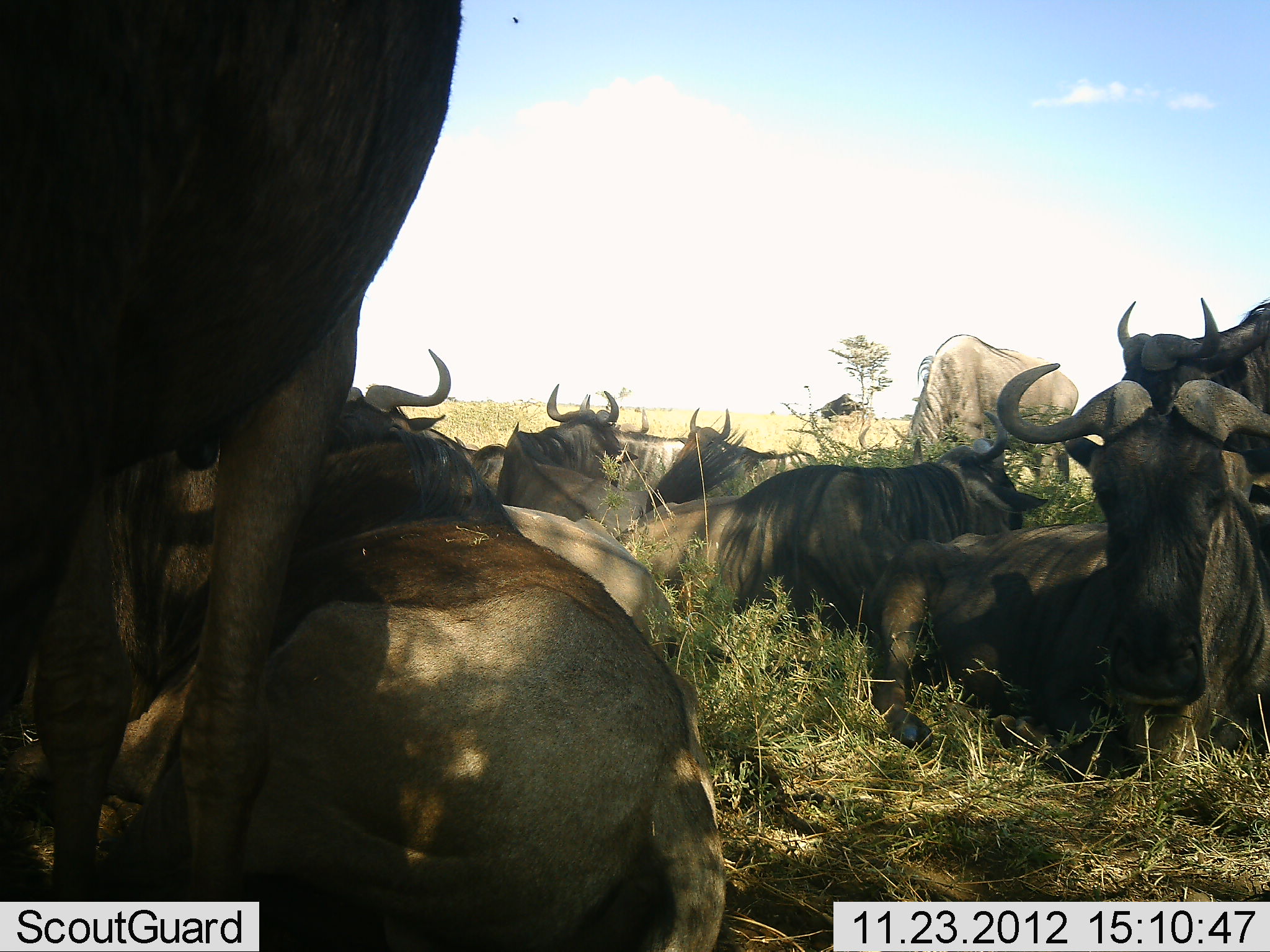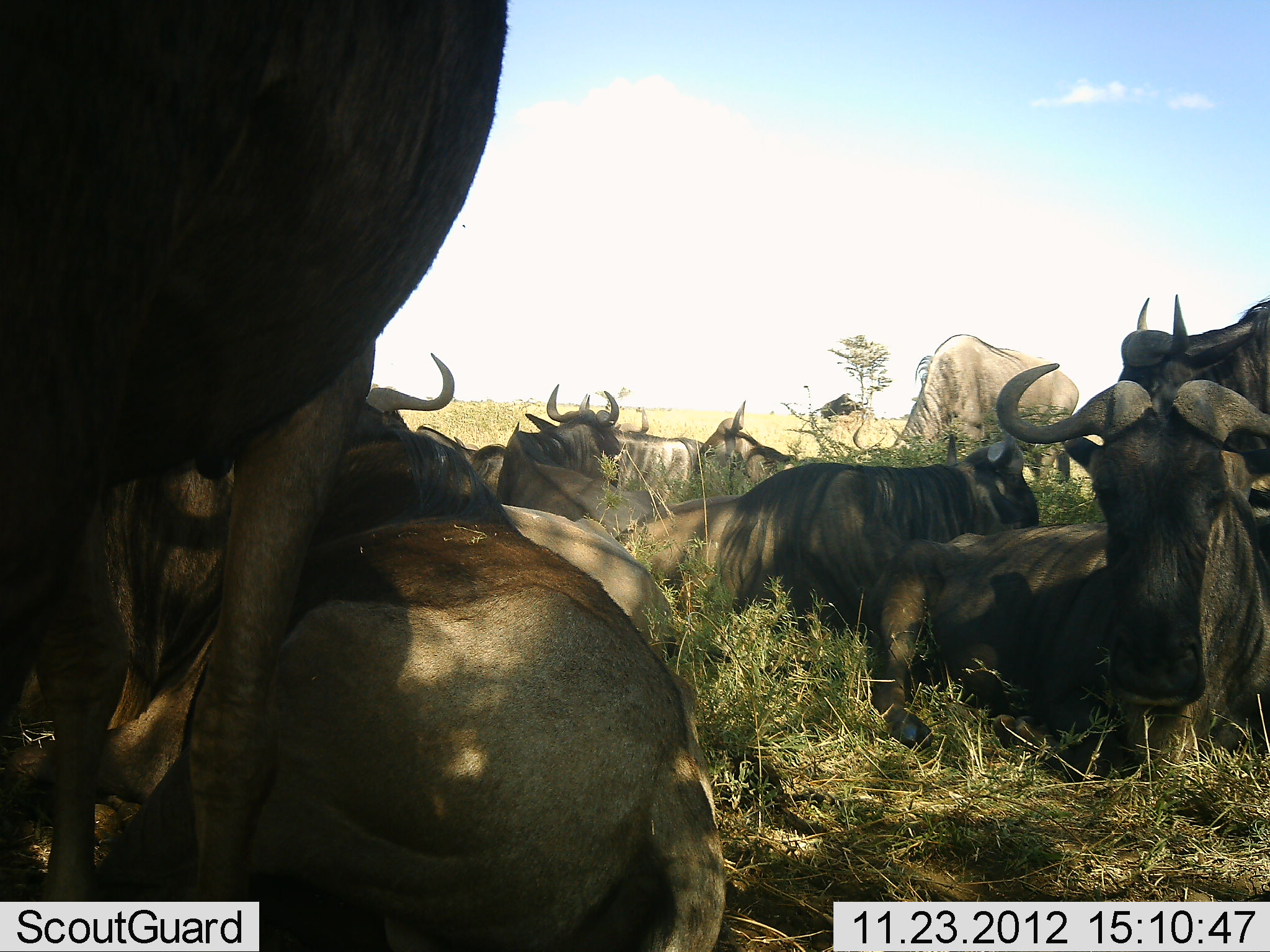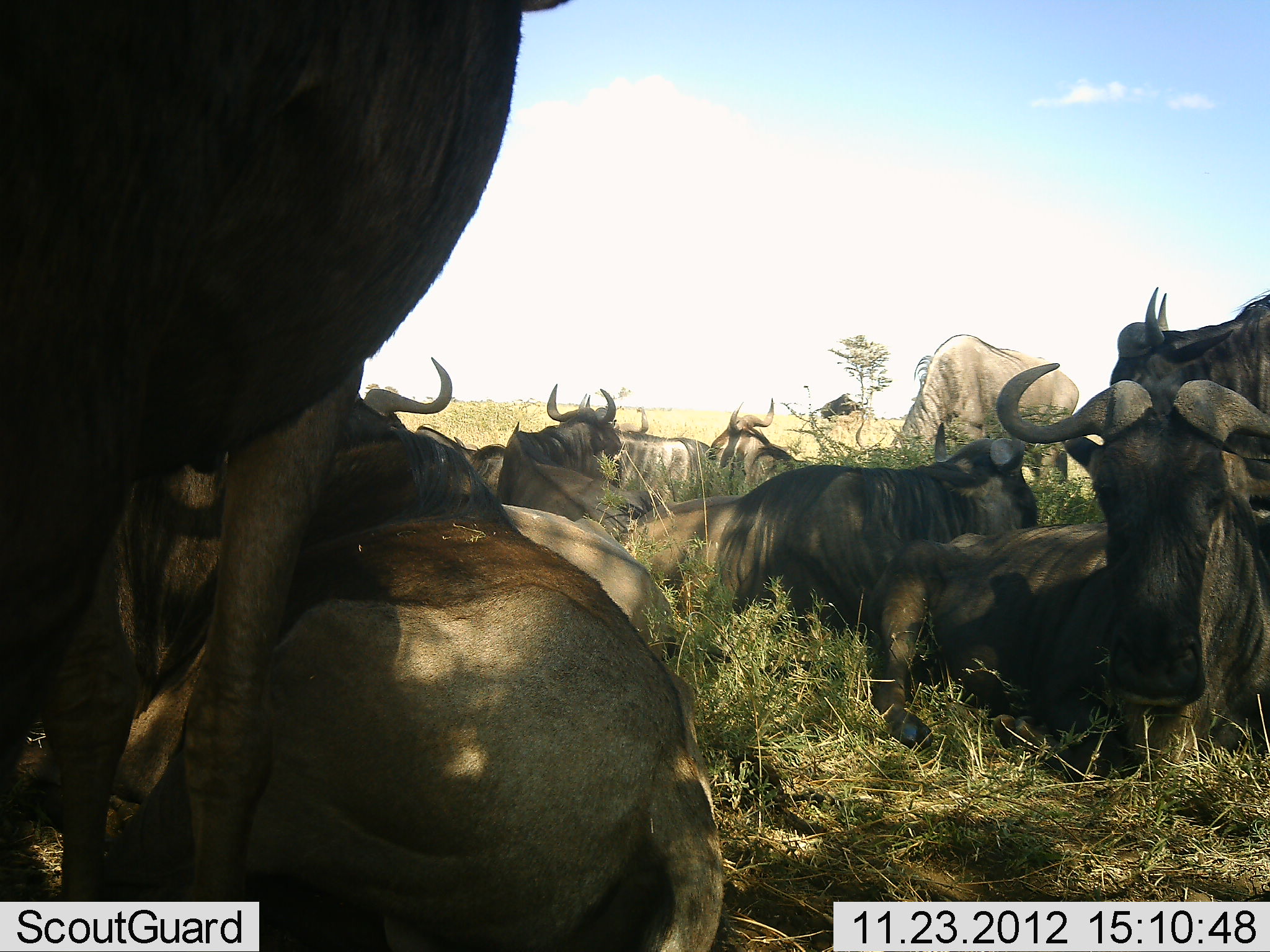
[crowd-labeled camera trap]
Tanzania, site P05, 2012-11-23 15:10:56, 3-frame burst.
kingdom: Animalia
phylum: Chordata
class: Mammalia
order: Artiodactyla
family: Bovidae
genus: Connochaetes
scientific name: Connochaetes taurinus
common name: blue wildebeest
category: wildebeest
Wildebeest (blue wildebeest) (Connochaetes taurinus), count 11-50. Behavior (volunteer vote fractions): standing 70%, resting 100%, moving 0%, interacting 0%. Young present (vote fraction): 0%. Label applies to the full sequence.